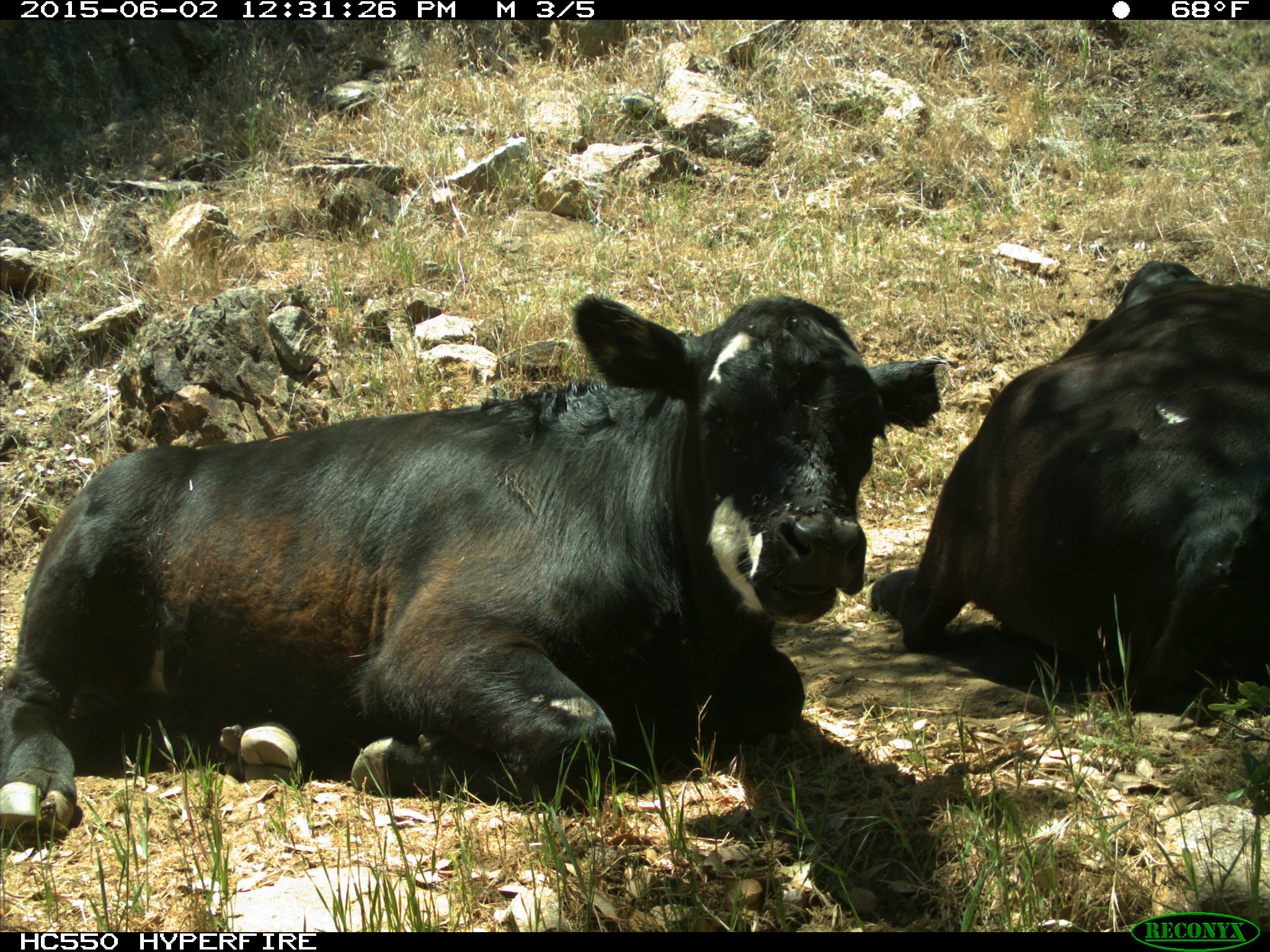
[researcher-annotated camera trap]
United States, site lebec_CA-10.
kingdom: Animalia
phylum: Chordata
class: Mammalia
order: Artiodactyla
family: Bovidae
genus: Bos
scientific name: Bos taurus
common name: domestic cow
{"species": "Bos taurus (domestic cow)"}